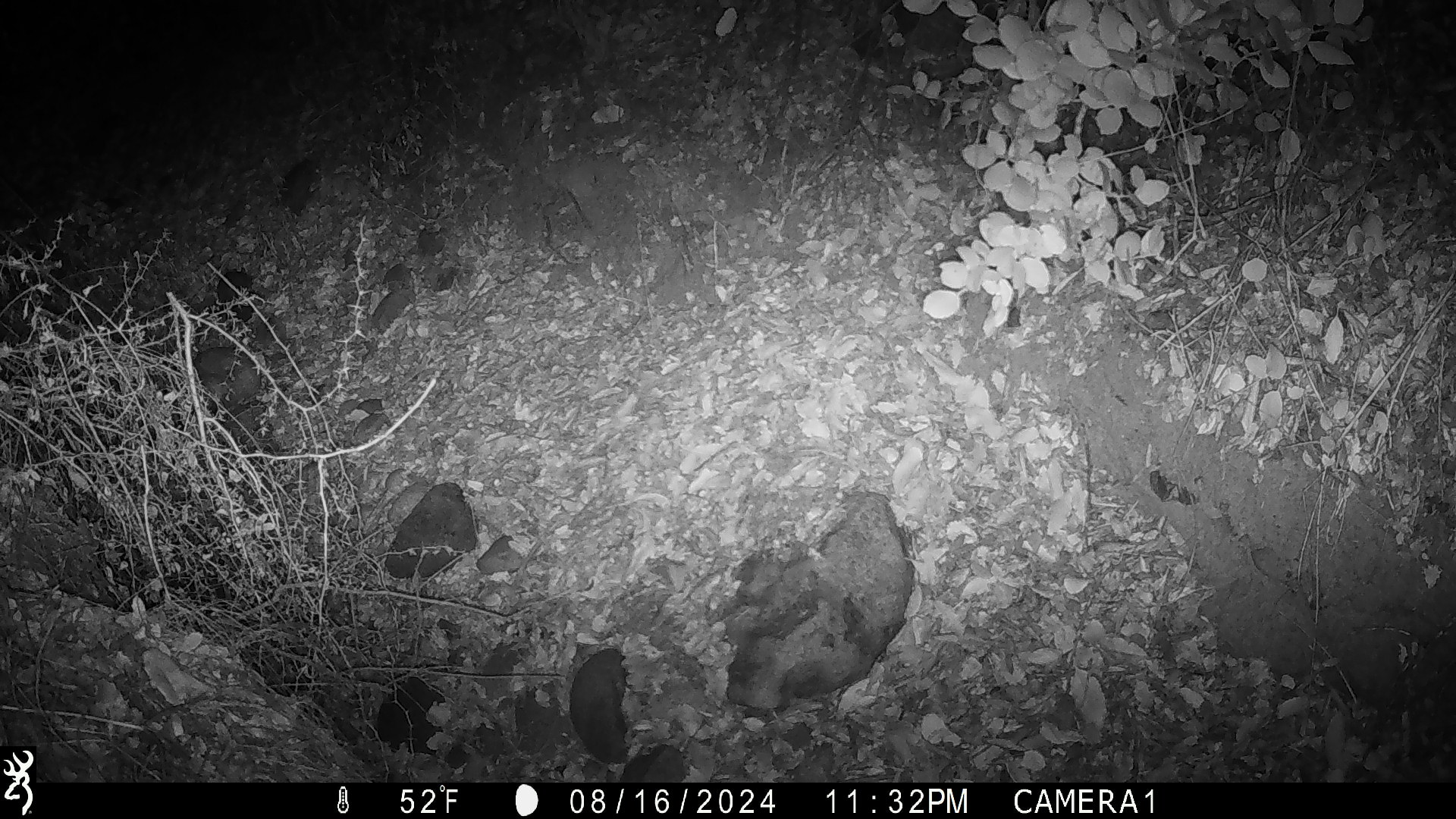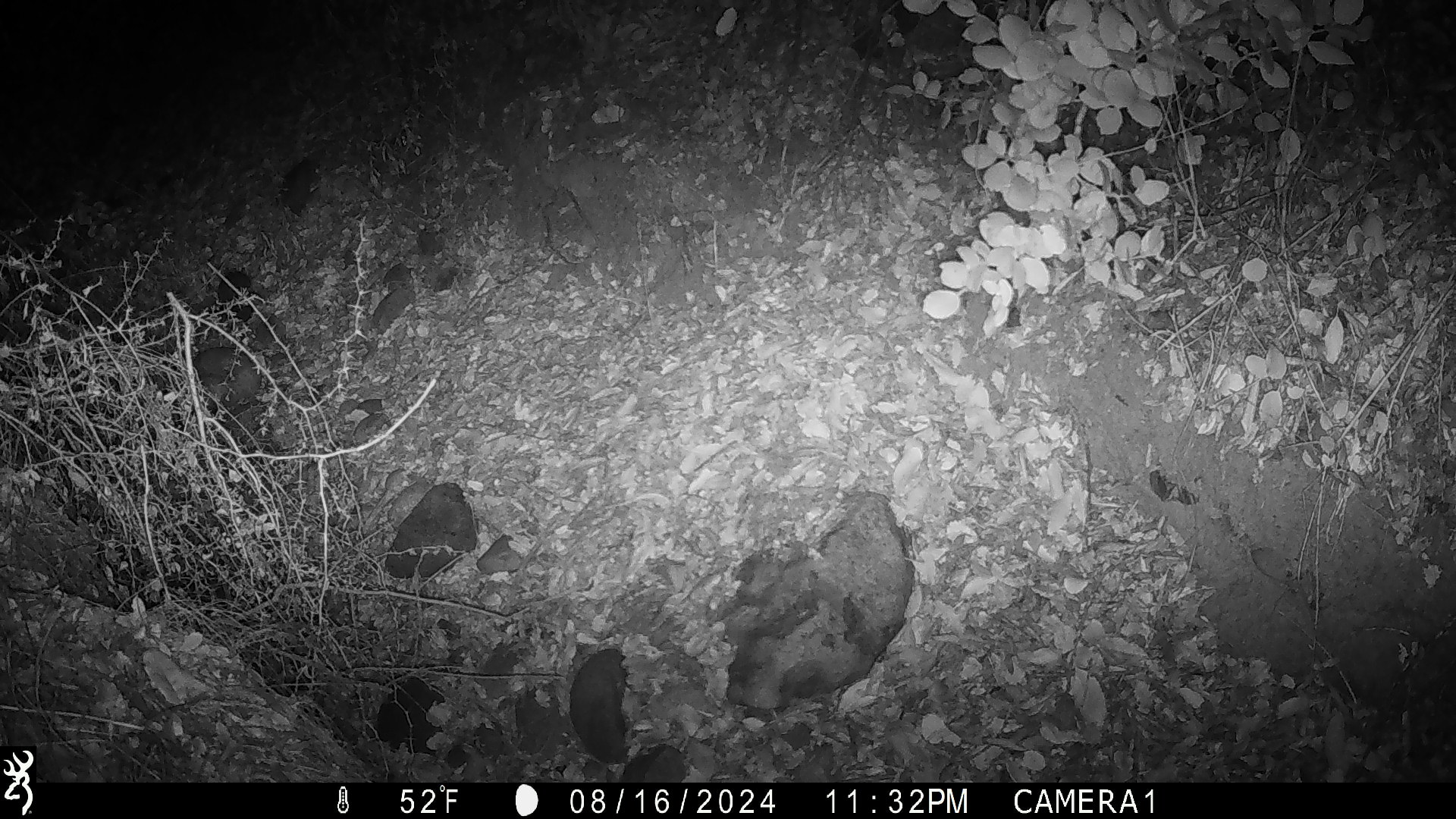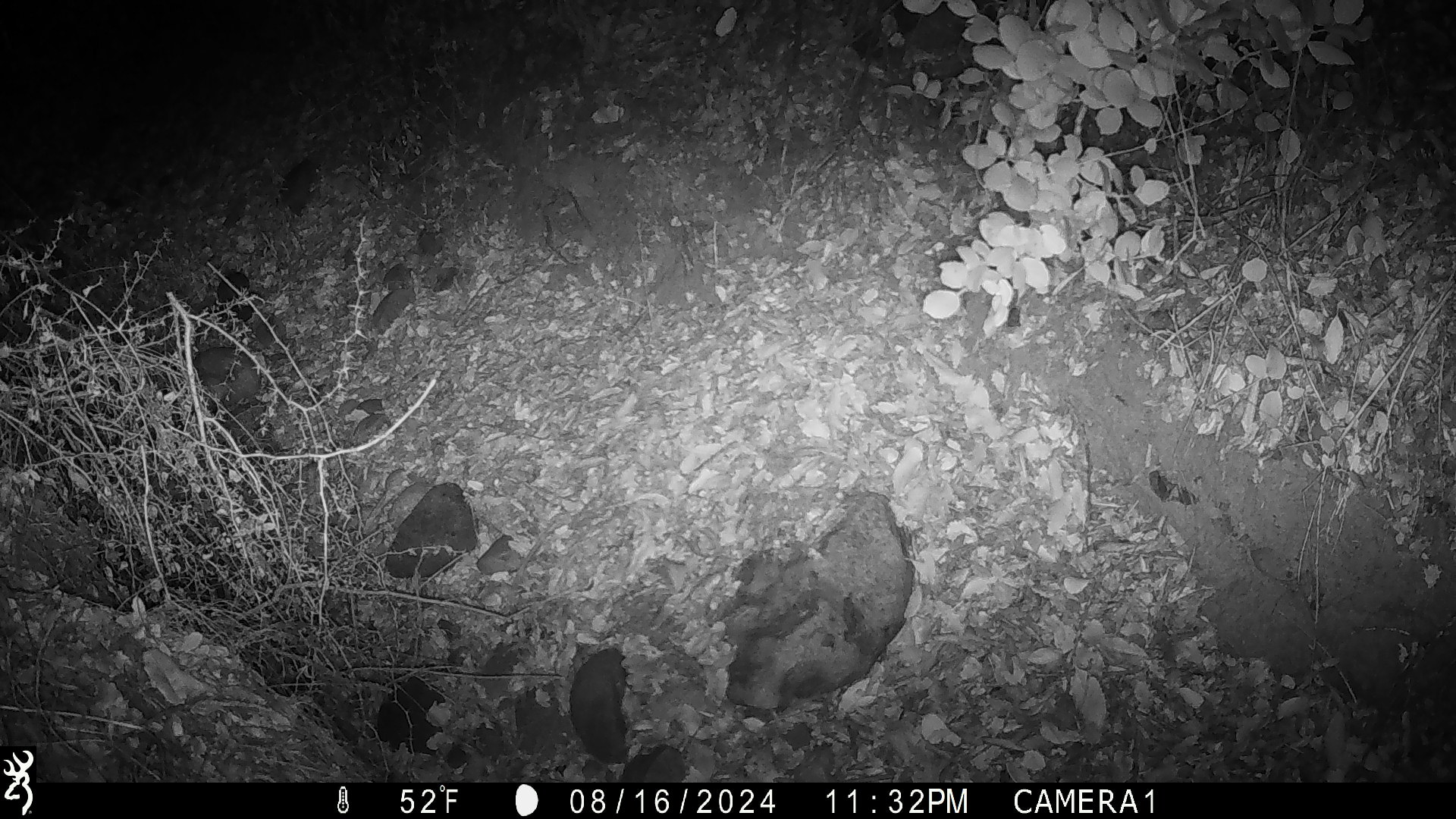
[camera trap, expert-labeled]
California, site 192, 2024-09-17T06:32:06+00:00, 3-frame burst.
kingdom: Animalia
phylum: Chordata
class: Mammalia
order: Rodentia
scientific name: Rodentia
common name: mouse or rat